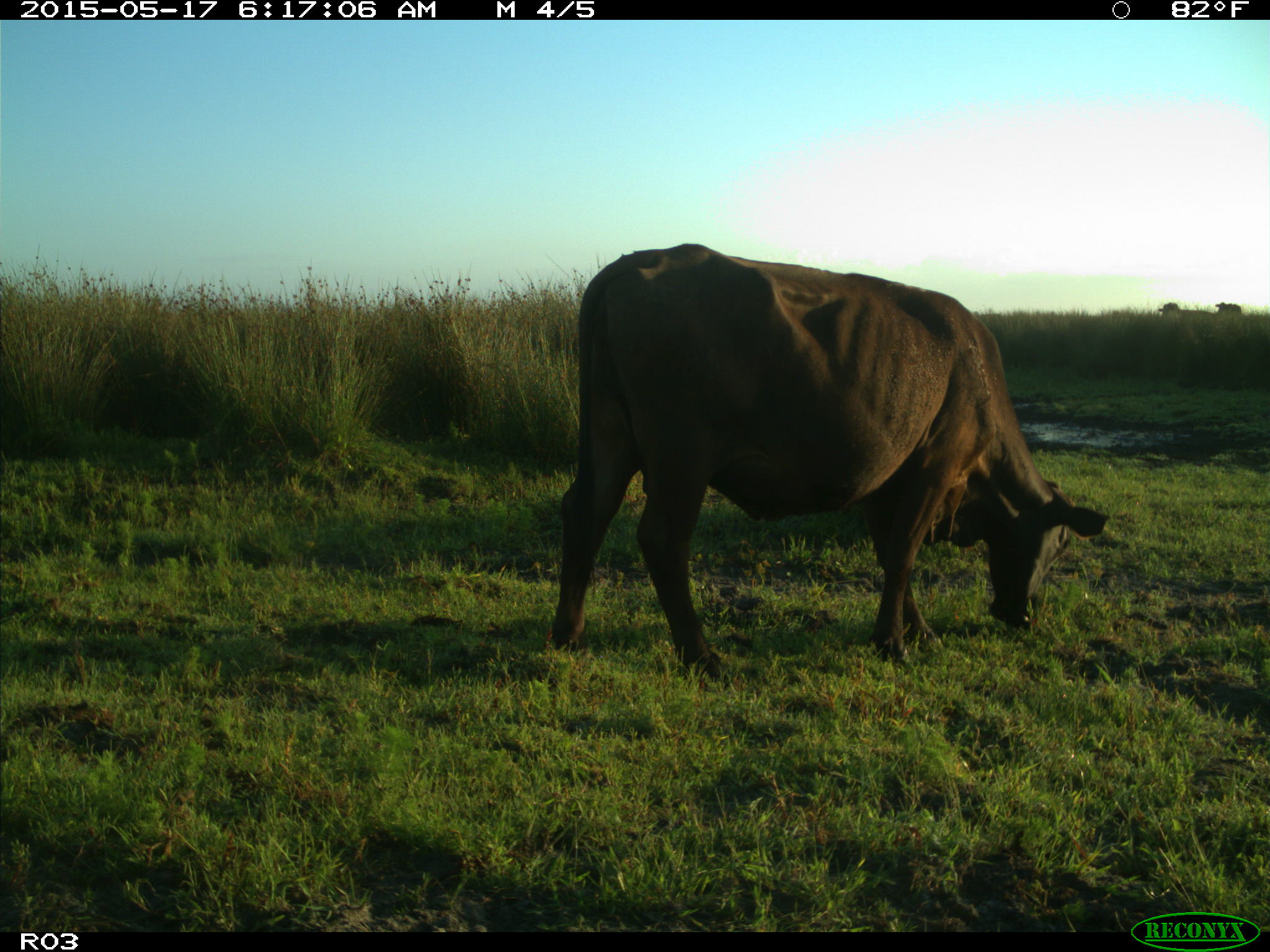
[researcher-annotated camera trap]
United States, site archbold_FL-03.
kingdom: Animalia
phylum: Chordata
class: Mammalia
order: Artiodactyla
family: Bovidae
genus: Bos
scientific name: Bos taurus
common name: domestic cow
Bos taurus (domestic cow).